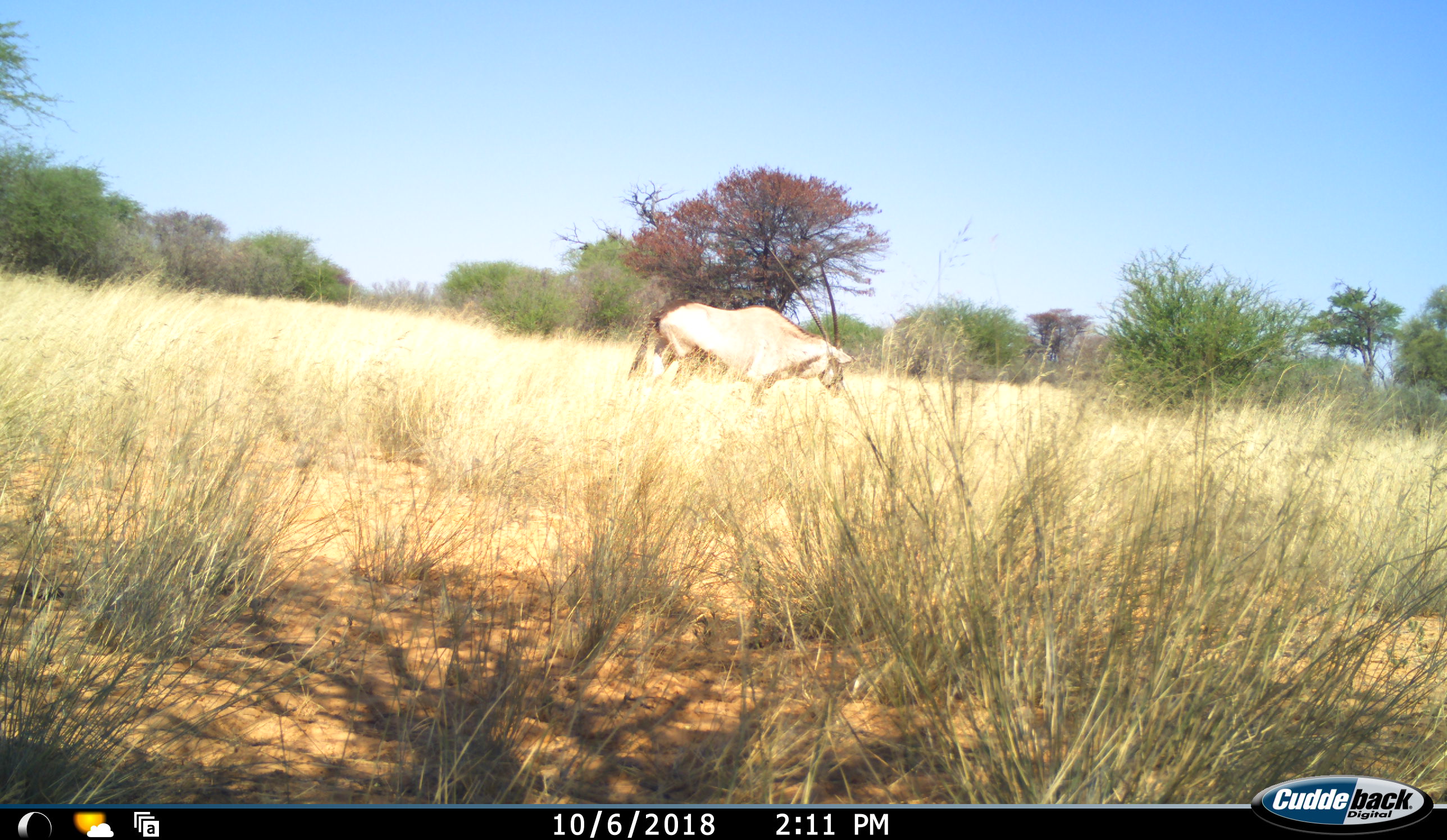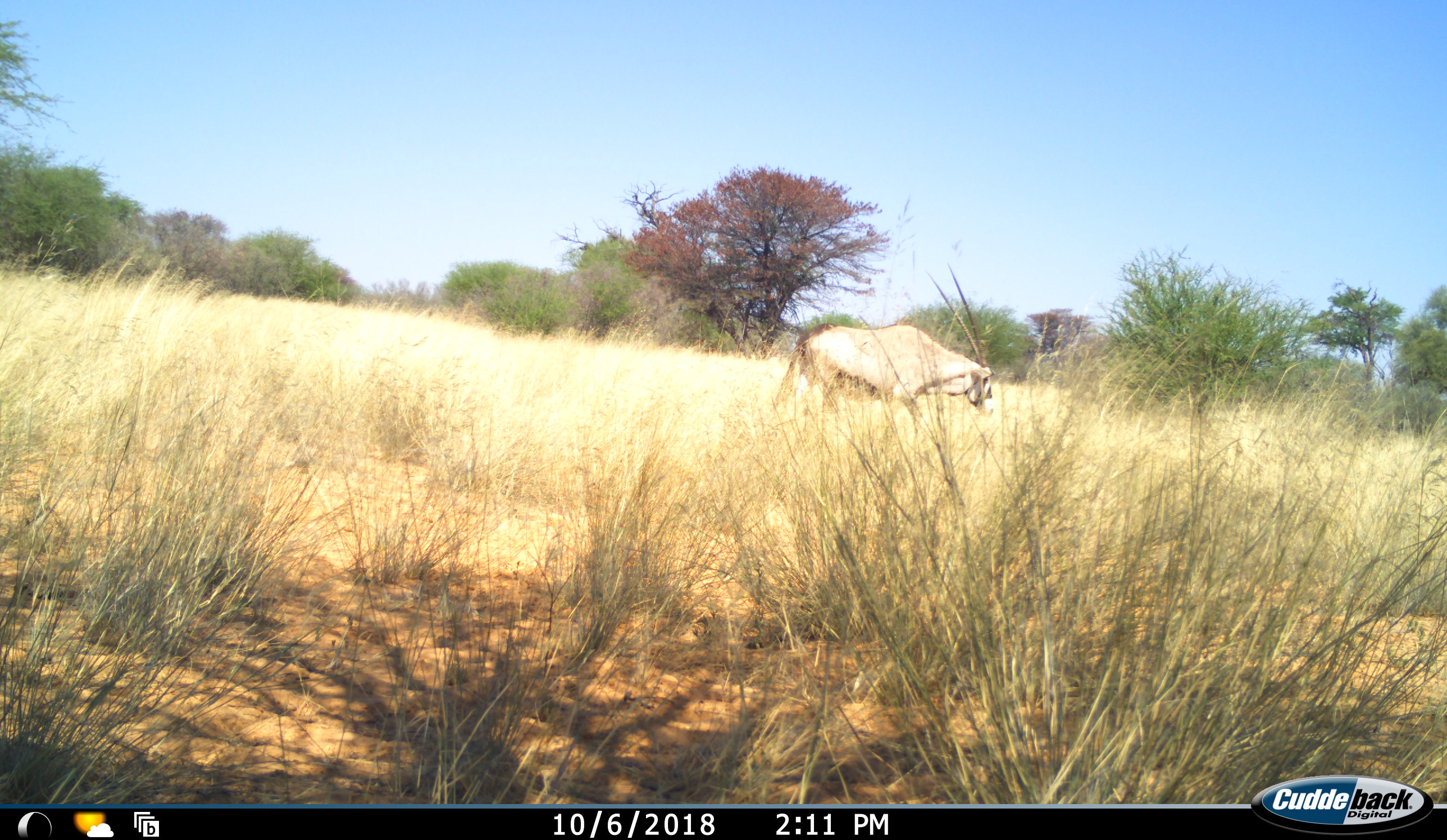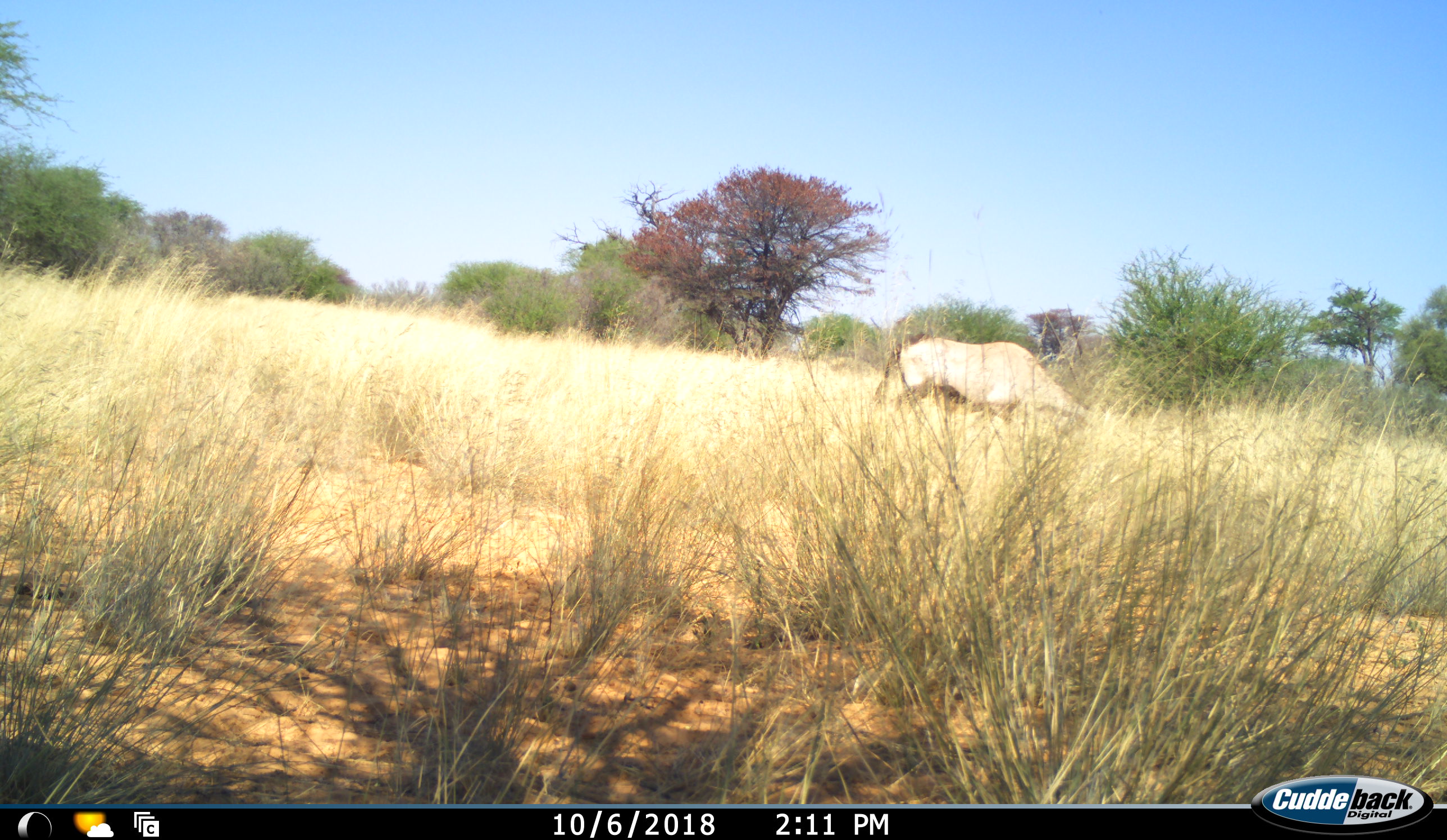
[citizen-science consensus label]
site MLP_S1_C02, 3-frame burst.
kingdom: Animalia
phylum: Chordata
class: Mammalia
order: Artiodactyla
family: Bovidae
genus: Oryx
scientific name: Oryx gazella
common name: gemsbok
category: oryx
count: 1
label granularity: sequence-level